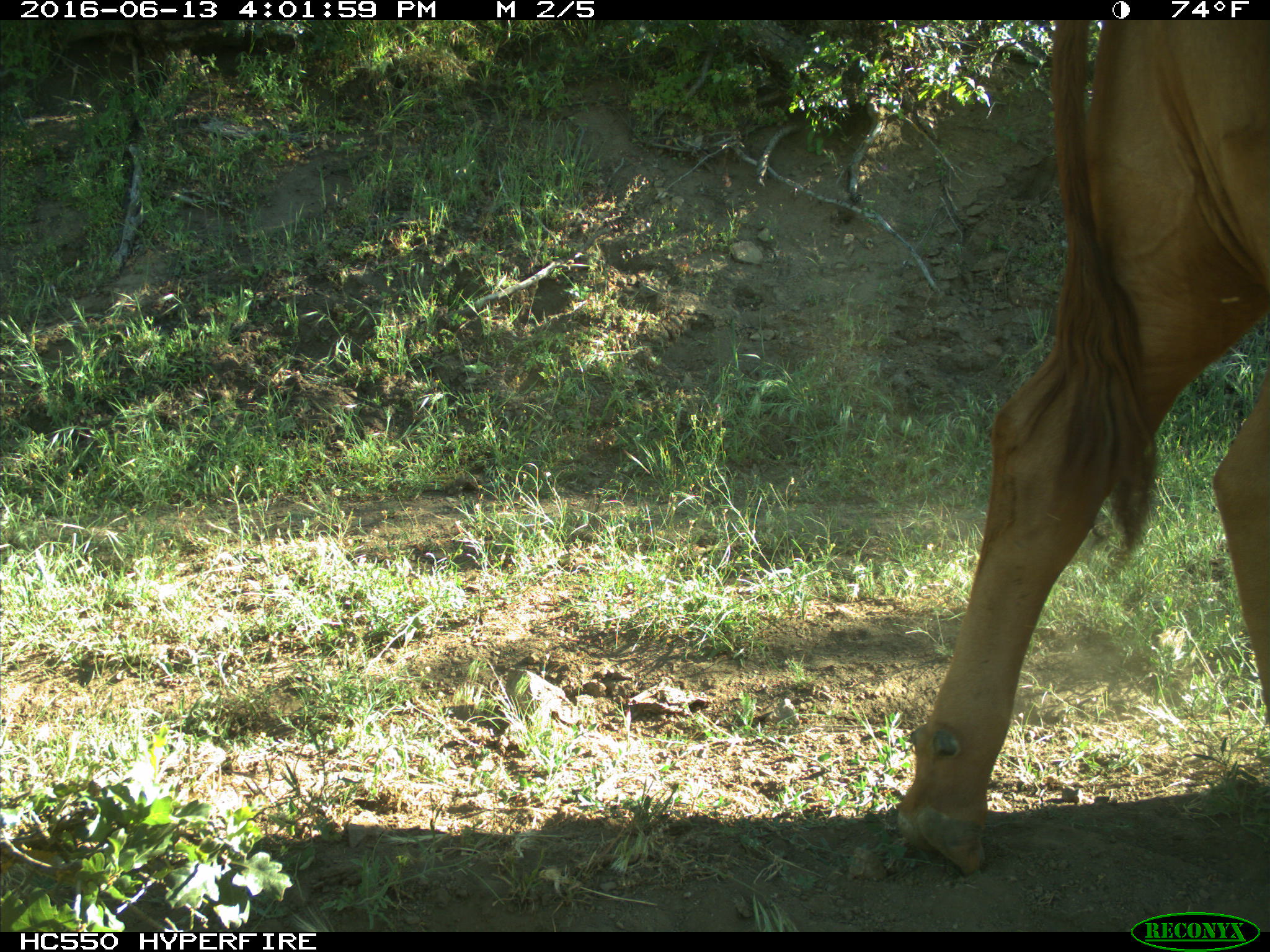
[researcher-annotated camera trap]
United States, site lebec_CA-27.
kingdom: Animalia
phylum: Chordata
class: Mammalia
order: Artiodactyla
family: Bovidae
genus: Bos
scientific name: Bos taurus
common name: domestic cow